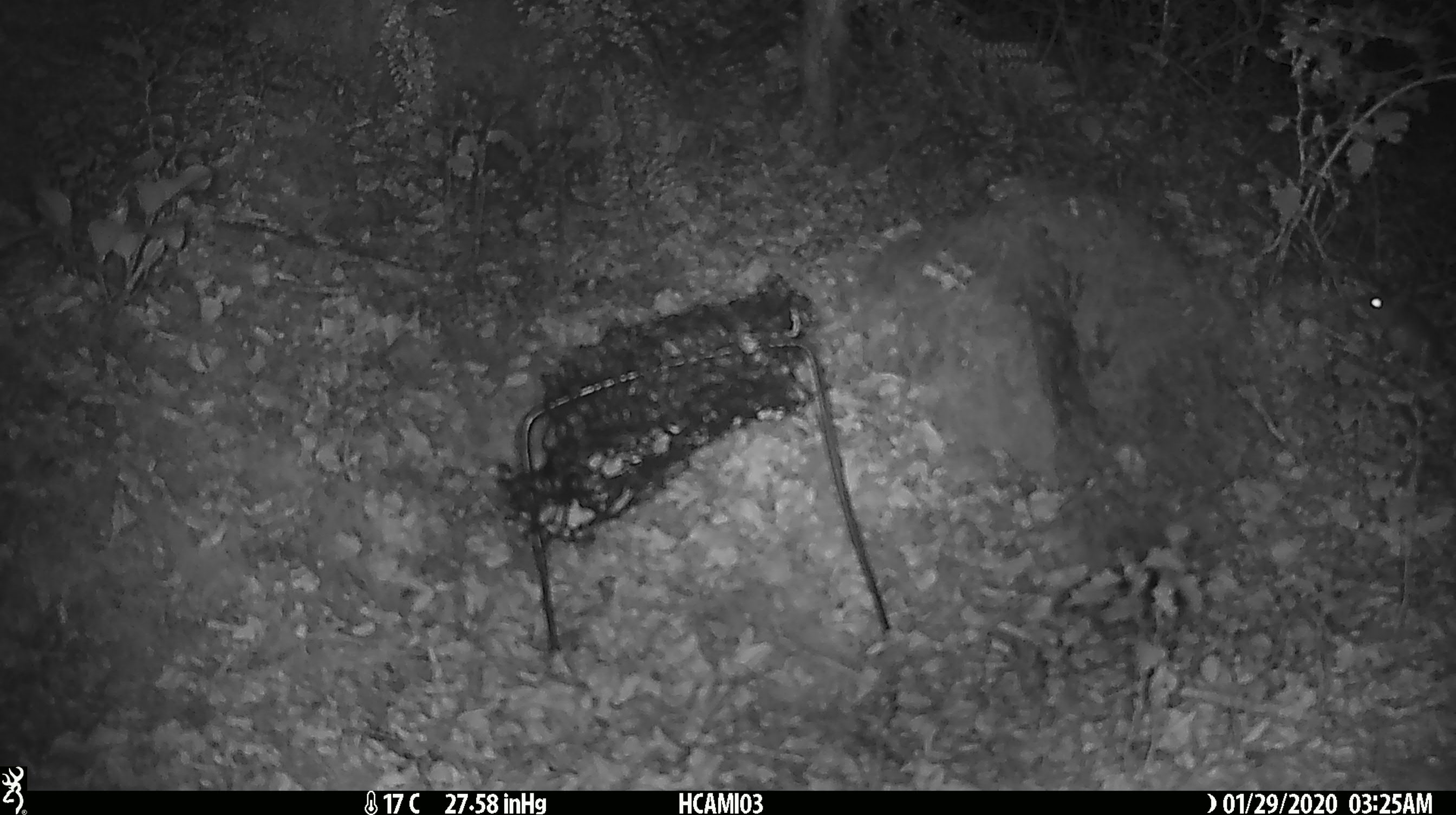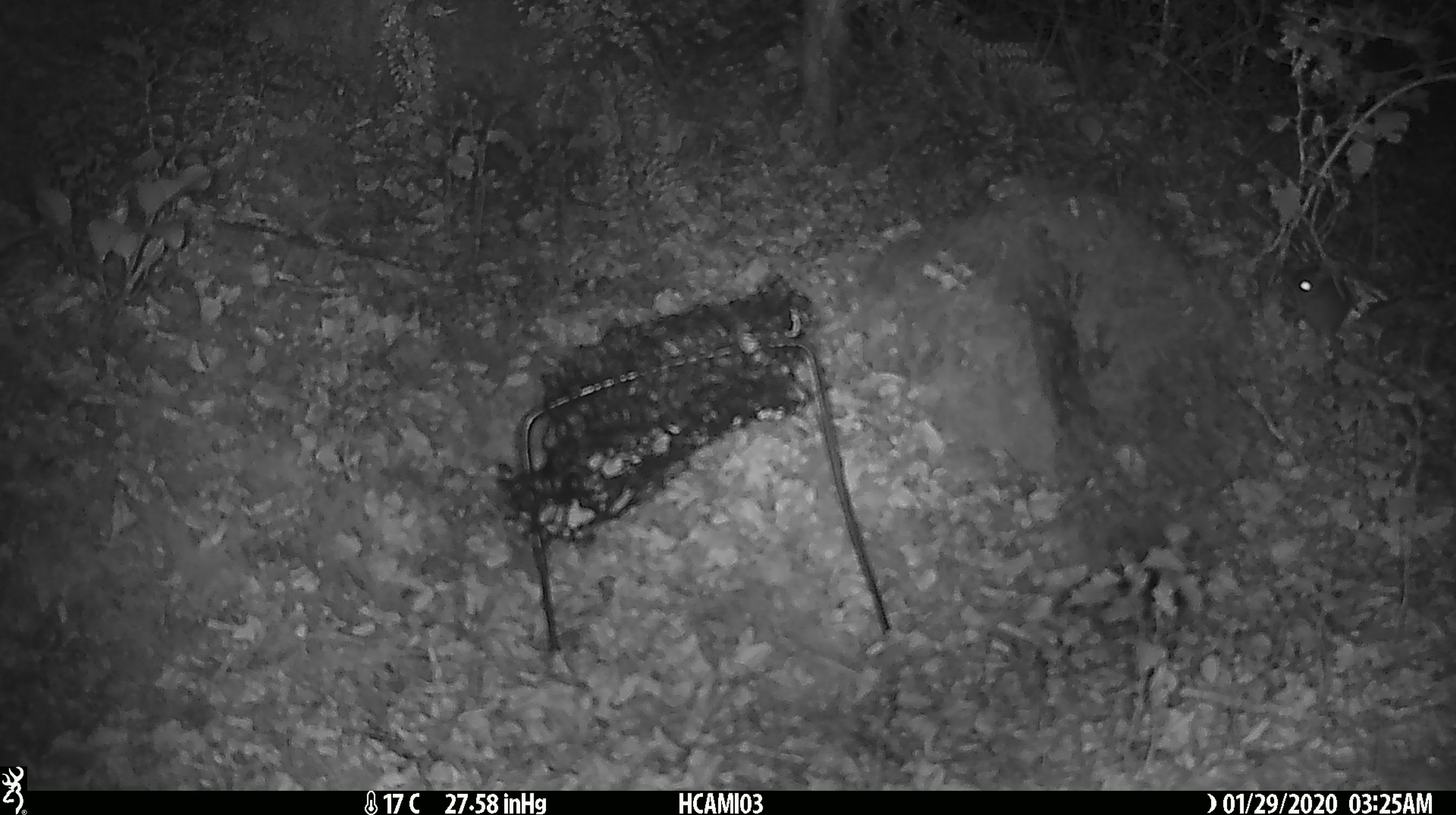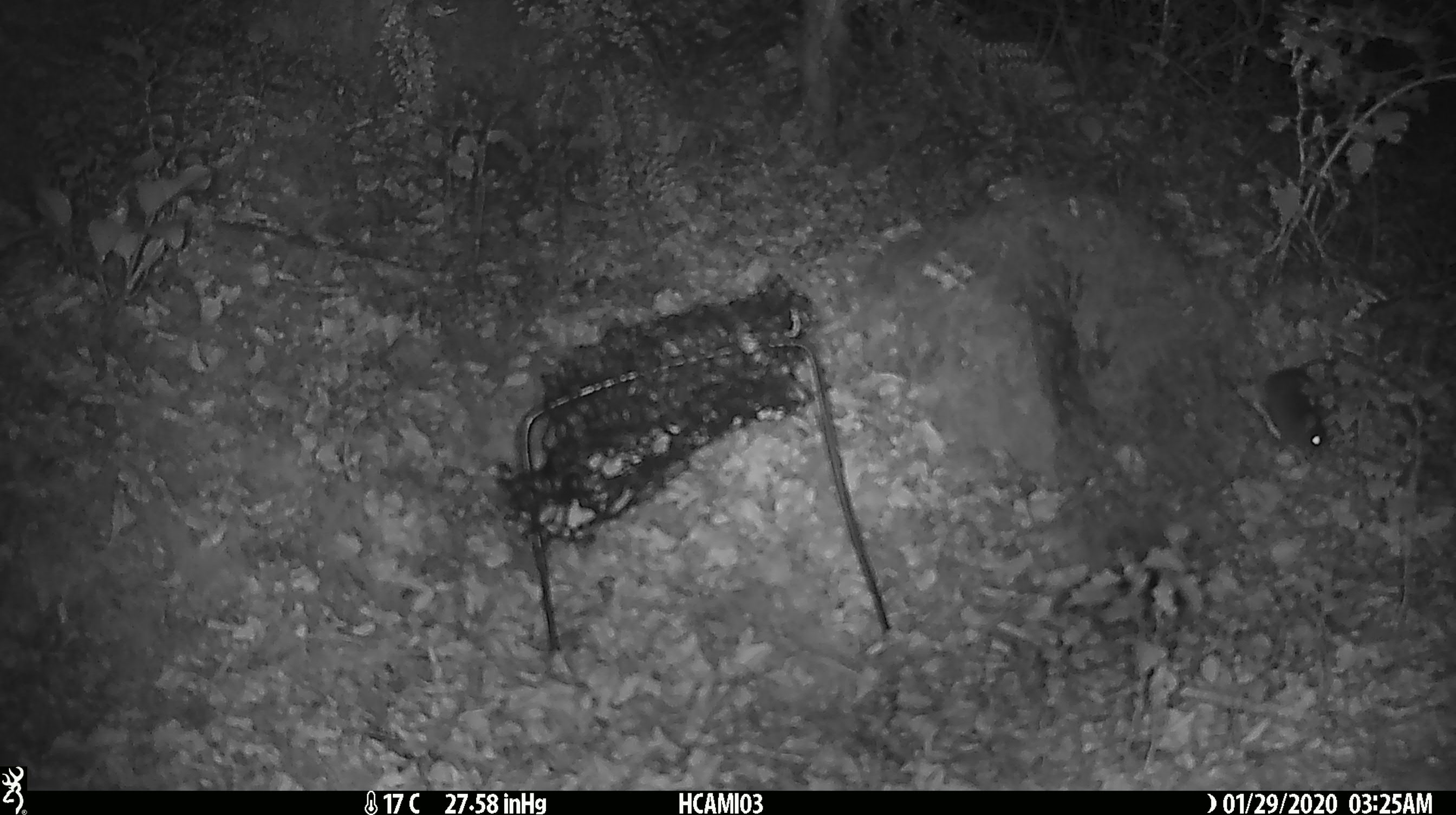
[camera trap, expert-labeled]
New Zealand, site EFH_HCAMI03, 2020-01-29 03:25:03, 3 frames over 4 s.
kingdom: Animalia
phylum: Chordata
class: Mammalia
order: Rodentia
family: Muridae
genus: Mus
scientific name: Mus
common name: mouse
Mouse (Mus).